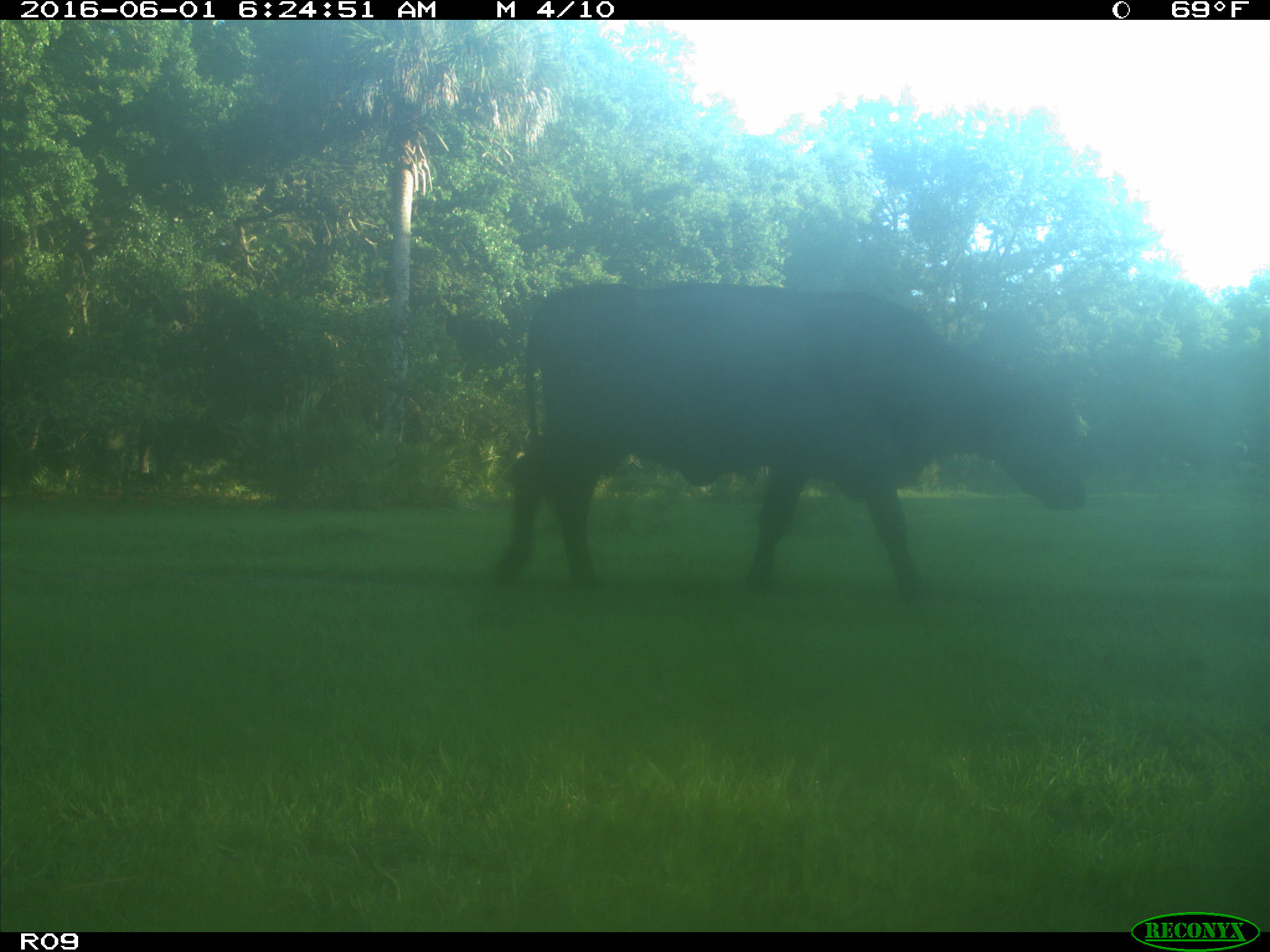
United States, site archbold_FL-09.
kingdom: Animalia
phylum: Chordata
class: Mammalia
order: Artiodactyla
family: Bovidae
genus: Bos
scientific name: Bos taurus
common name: domestic cow